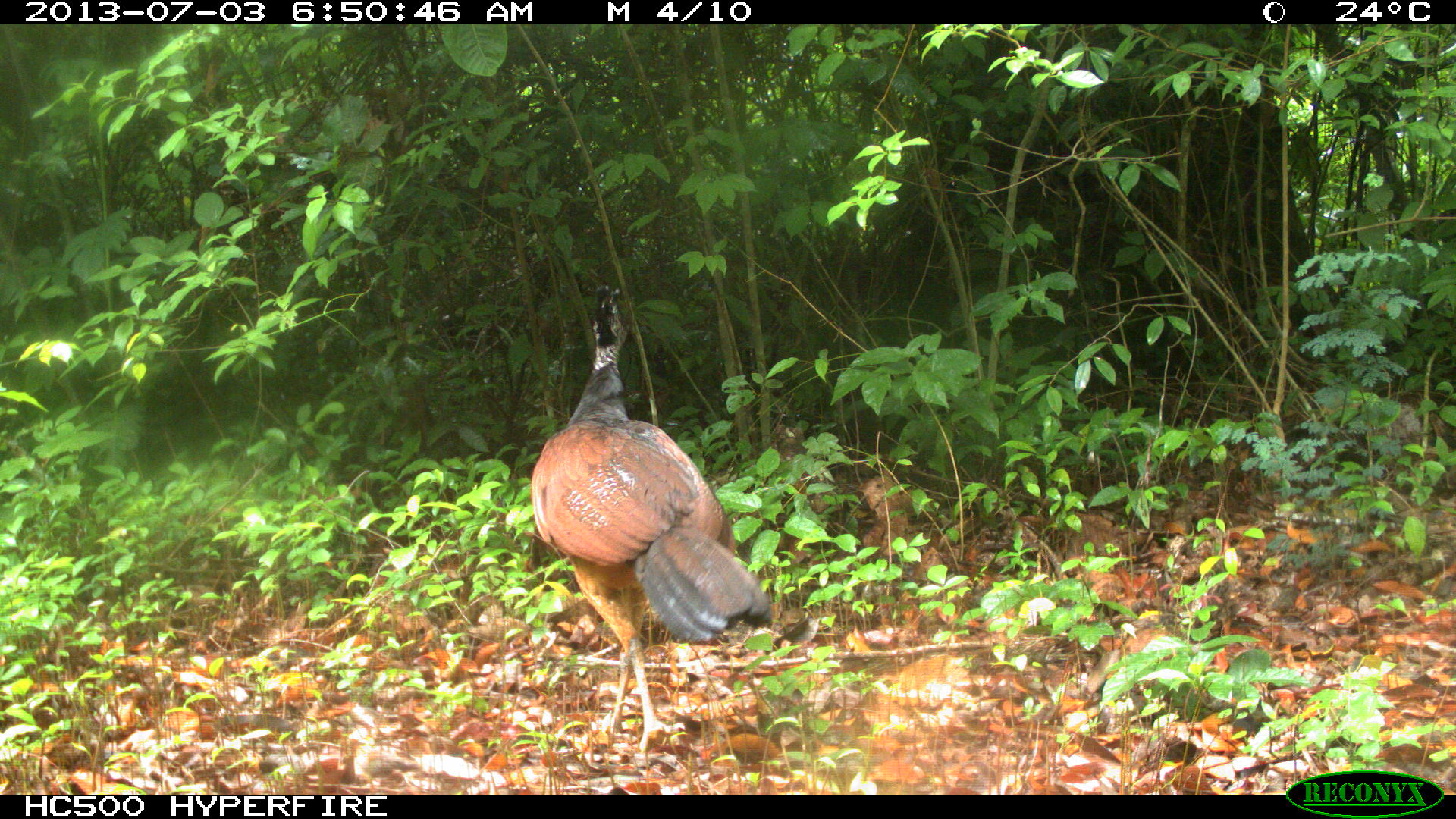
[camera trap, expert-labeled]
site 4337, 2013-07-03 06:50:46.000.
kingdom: Animalia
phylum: Chordata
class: Aves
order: Galliformes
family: Cracidae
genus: Crax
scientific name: Crax rubra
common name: great curassow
Crax rubra (great curassow), count 1, sex female.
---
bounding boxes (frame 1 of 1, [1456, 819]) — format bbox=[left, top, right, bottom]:
crax rubra: bbox=[524, 281, 774, 762]